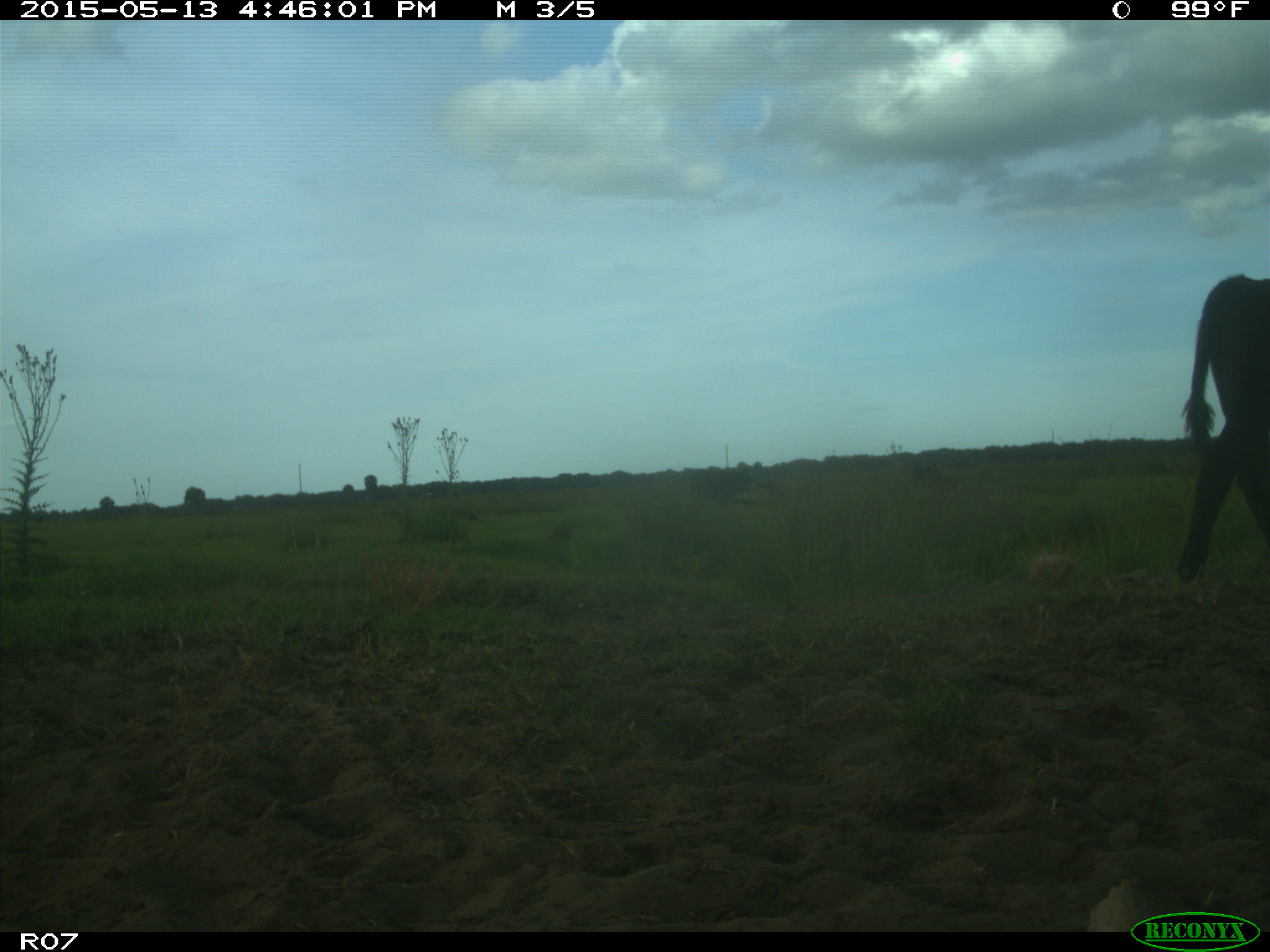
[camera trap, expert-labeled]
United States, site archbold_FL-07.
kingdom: Animalia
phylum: Chordata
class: Mammalia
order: Artiodactyla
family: Bovidae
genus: Bos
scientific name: Bos taurus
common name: domestic cow